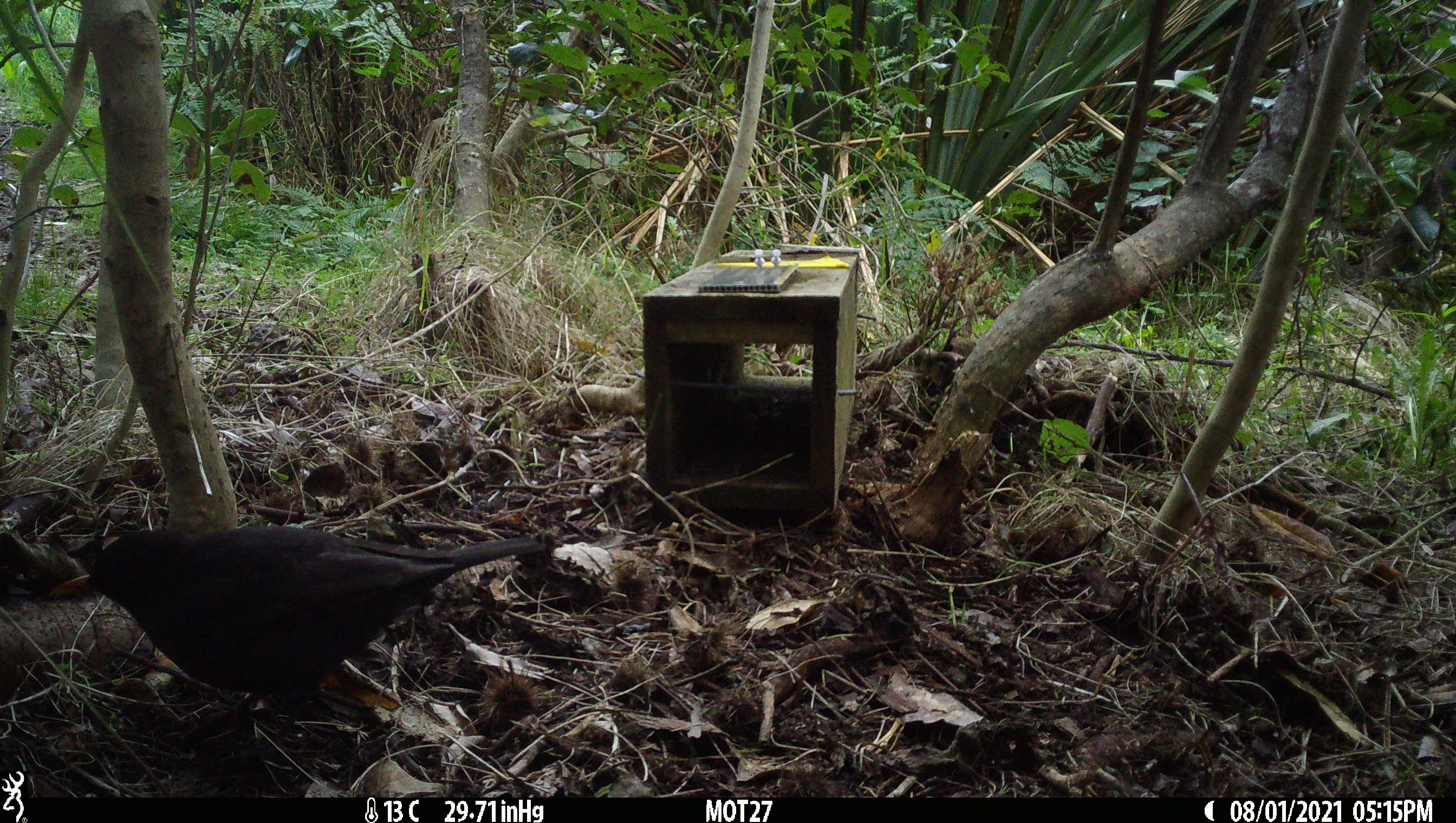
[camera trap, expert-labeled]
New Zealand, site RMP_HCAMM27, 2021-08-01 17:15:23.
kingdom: Animalia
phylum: Chordata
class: Aves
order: Passeriformes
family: Turdidae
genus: Turdus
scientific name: Turdus merula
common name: eurasian blackbird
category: blackbird